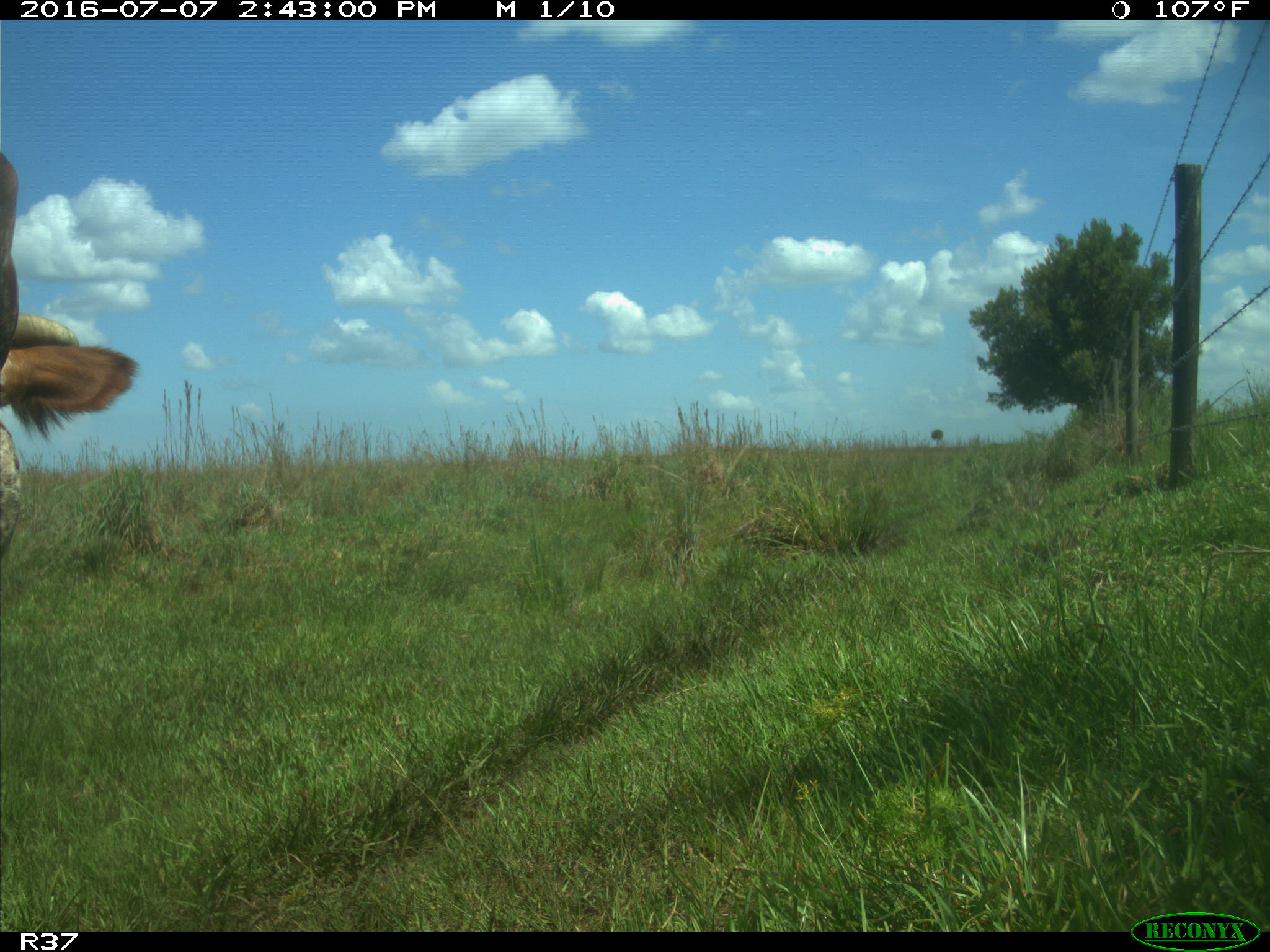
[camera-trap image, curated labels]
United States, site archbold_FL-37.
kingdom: Animalia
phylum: Chordata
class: Mammalia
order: Artiodactyla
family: Bovidae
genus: Bos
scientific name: Bos taurus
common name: domestic cow